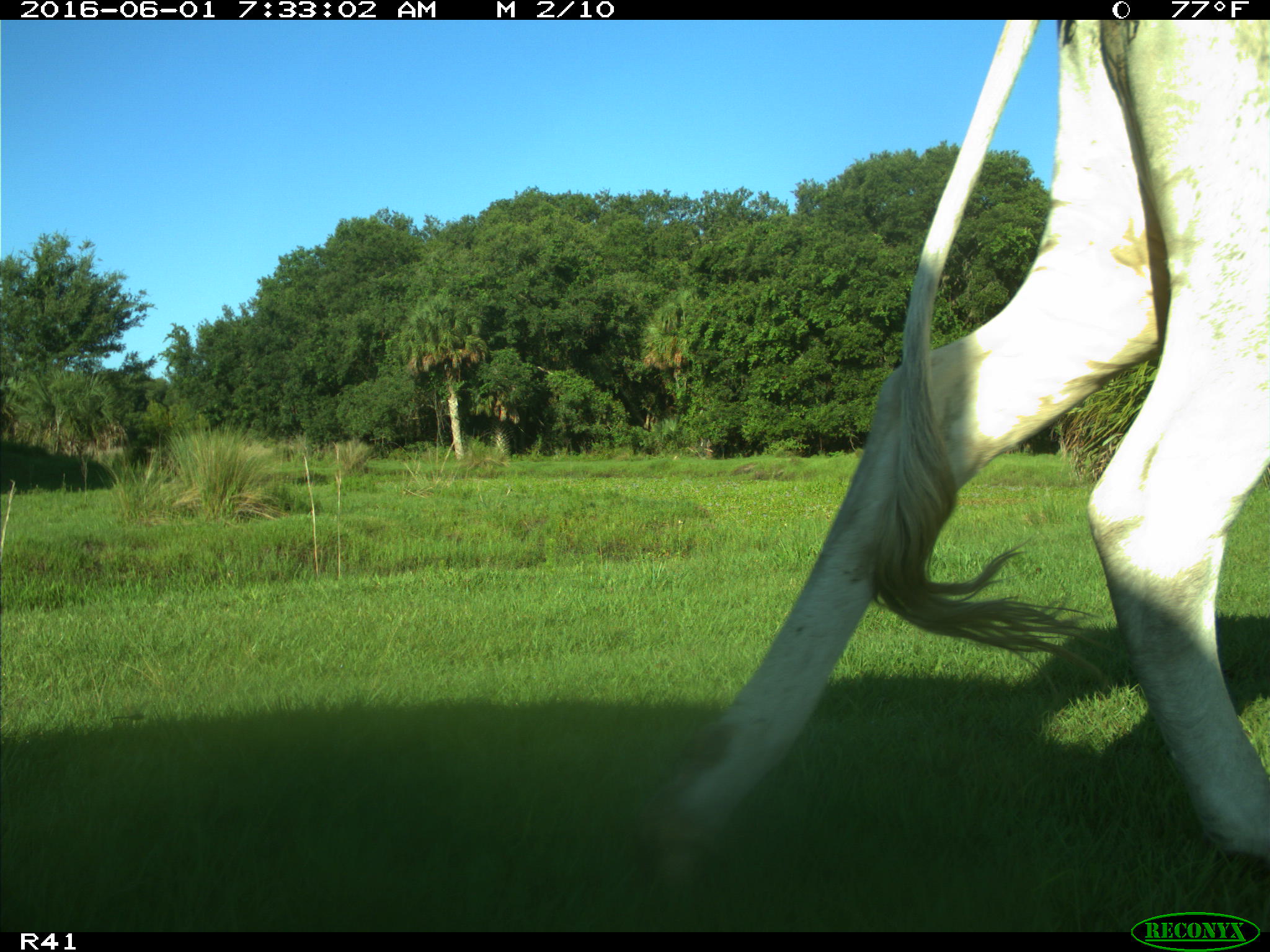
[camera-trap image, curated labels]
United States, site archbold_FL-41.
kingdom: Animalia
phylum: Chordata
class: Mammalia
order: Artiodactyla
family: Bovidae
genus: Bos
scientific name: Bos taurus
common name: domestic cow